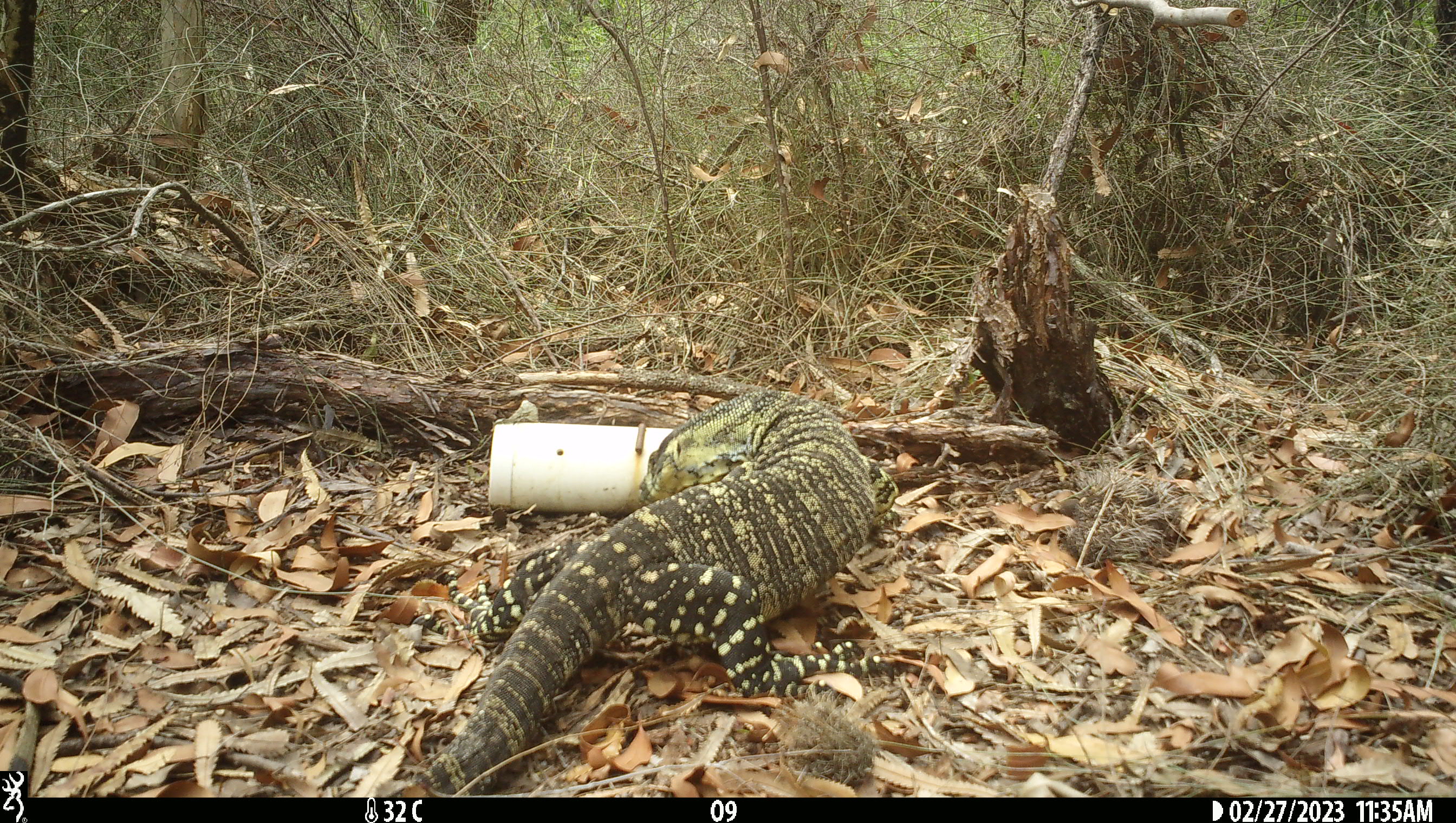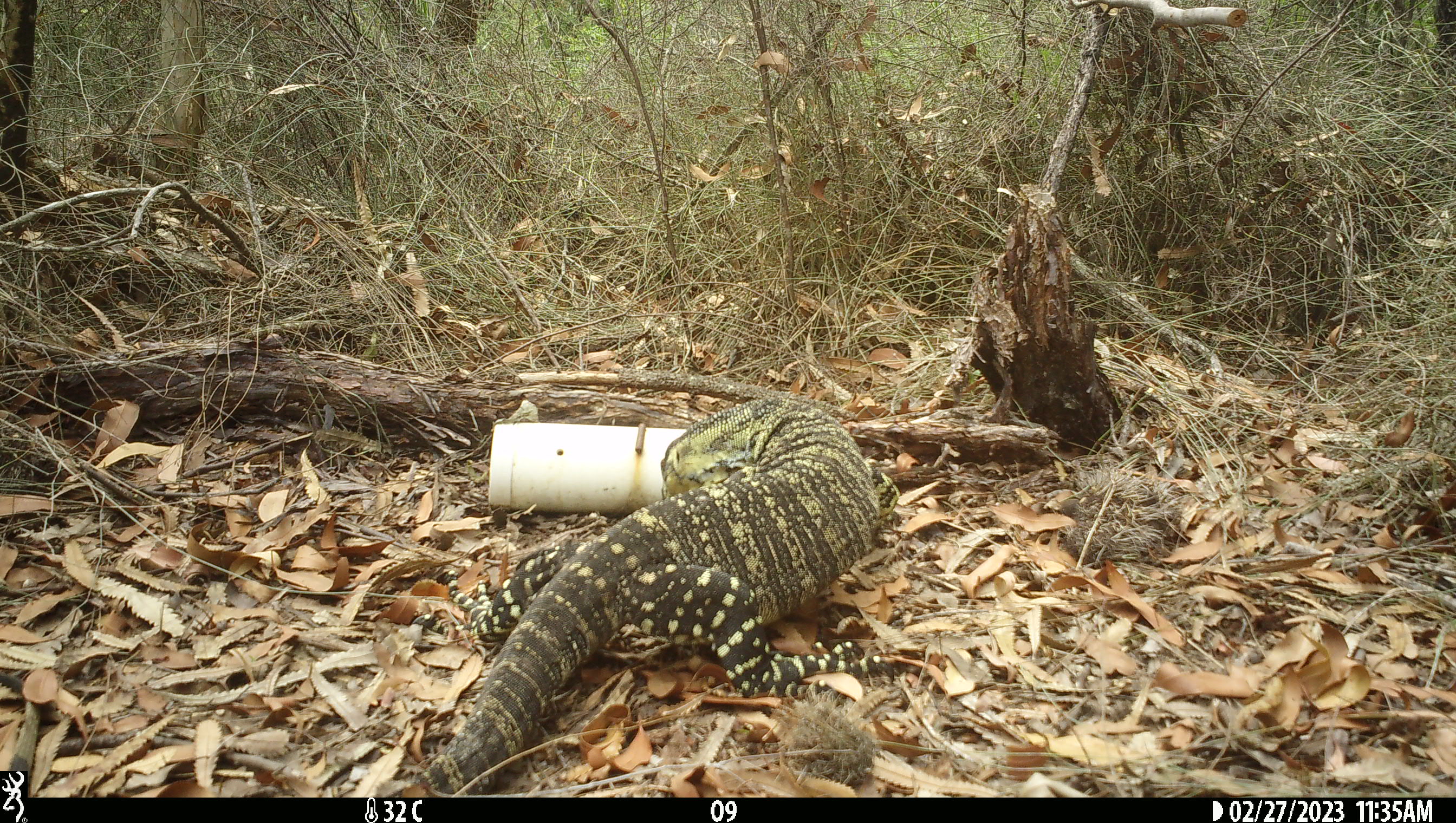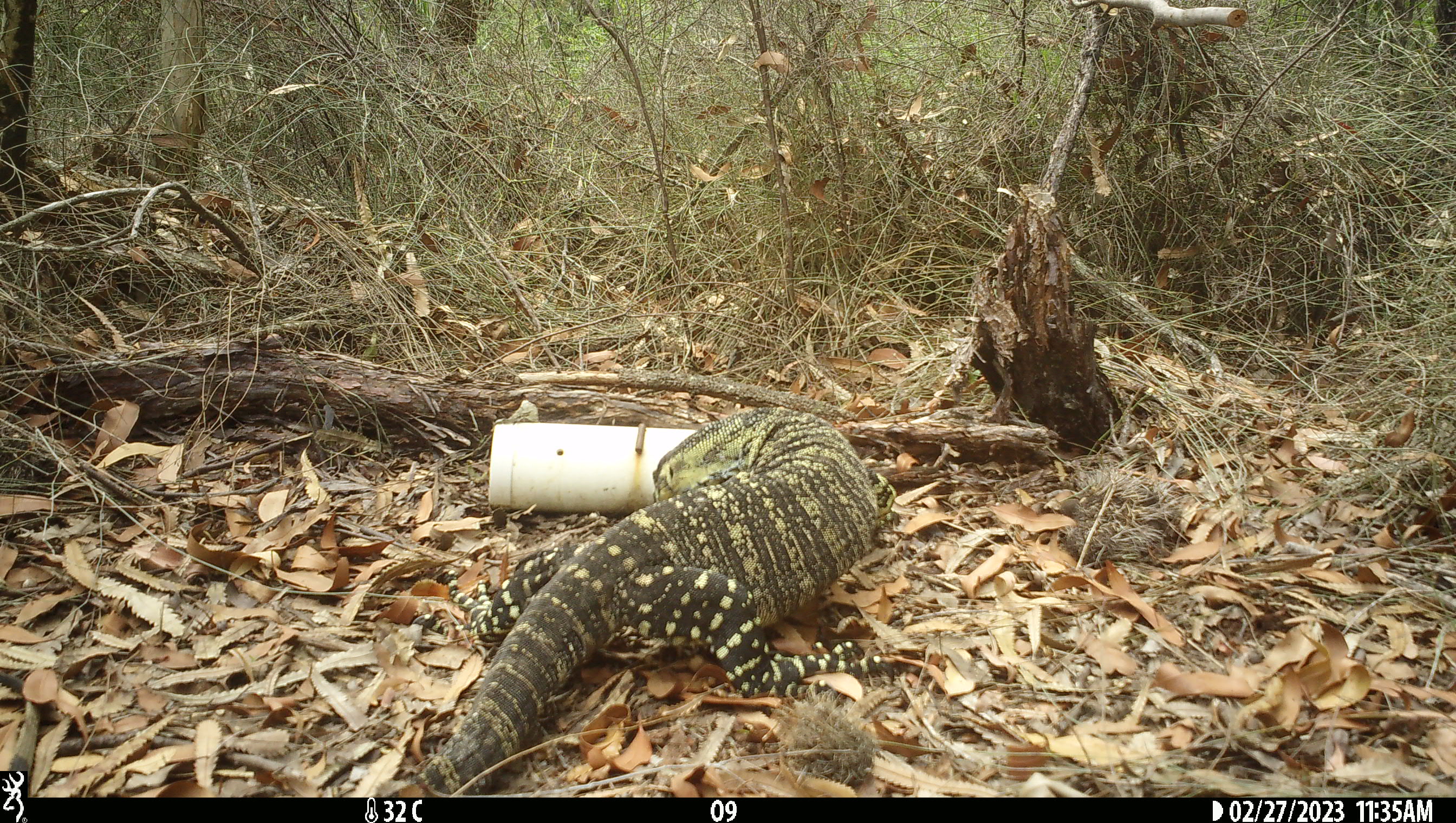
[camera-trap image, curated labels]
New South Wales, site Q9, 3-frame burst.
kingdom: Animalia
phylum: Chordata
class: Reptilia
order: Squamata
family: Varanidae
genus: Varanus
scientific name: Varanus varius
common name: lace monitor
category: goanna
Goanna (lace monitor) (Varanus varius).